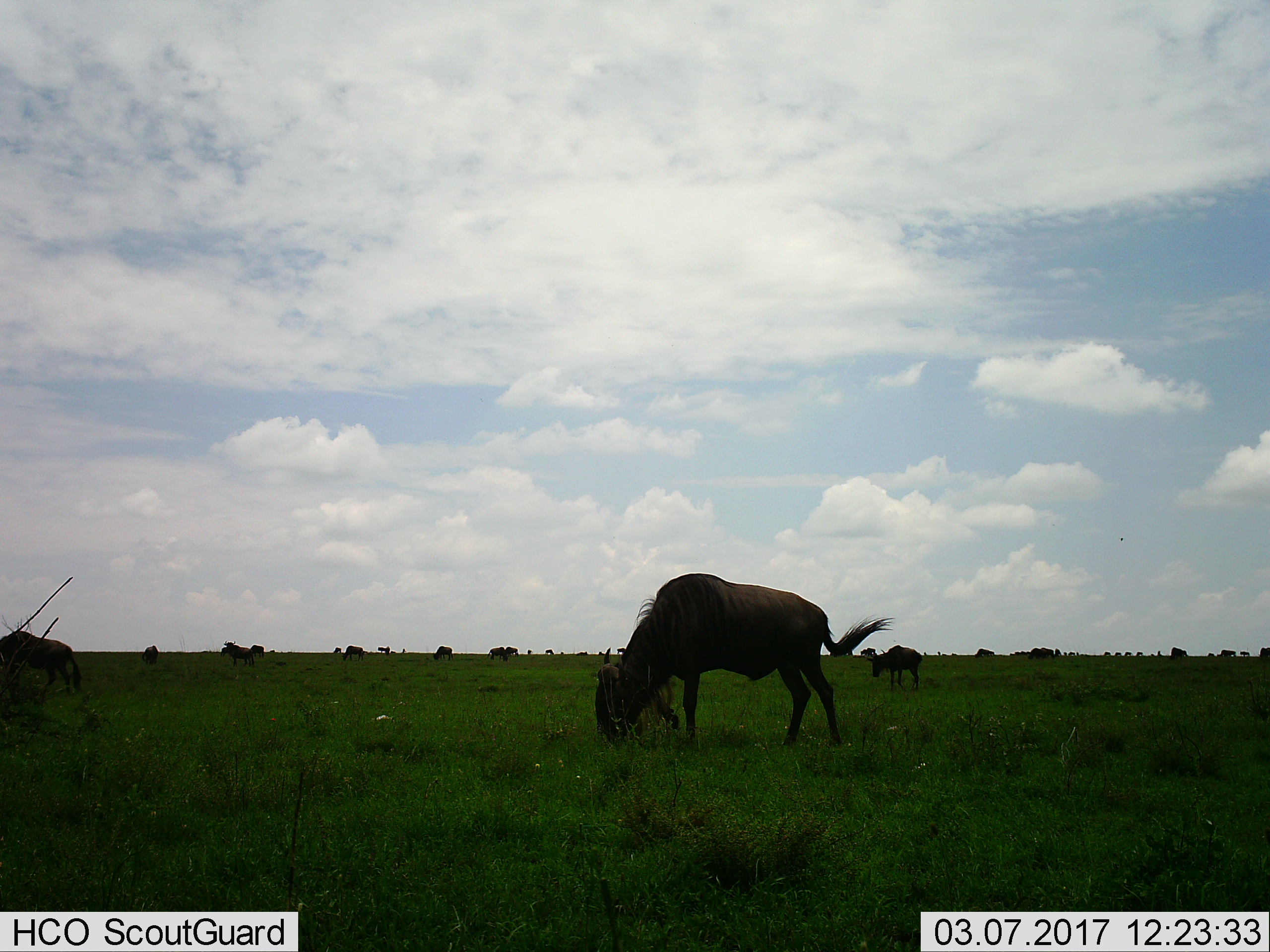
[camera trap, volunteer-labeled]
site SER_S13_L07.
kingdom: Animalia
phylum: Chordata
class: Mammalia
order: Artiodactyla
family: Bovidae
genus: Connochaetes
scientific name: Connochaetes taurinus taurinus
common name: blue wildebeest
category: wildebeestblue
Wildebeestblue (blue wildebeest) (Connochaetes taurinus taurinus), count 11-50. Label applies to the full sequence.